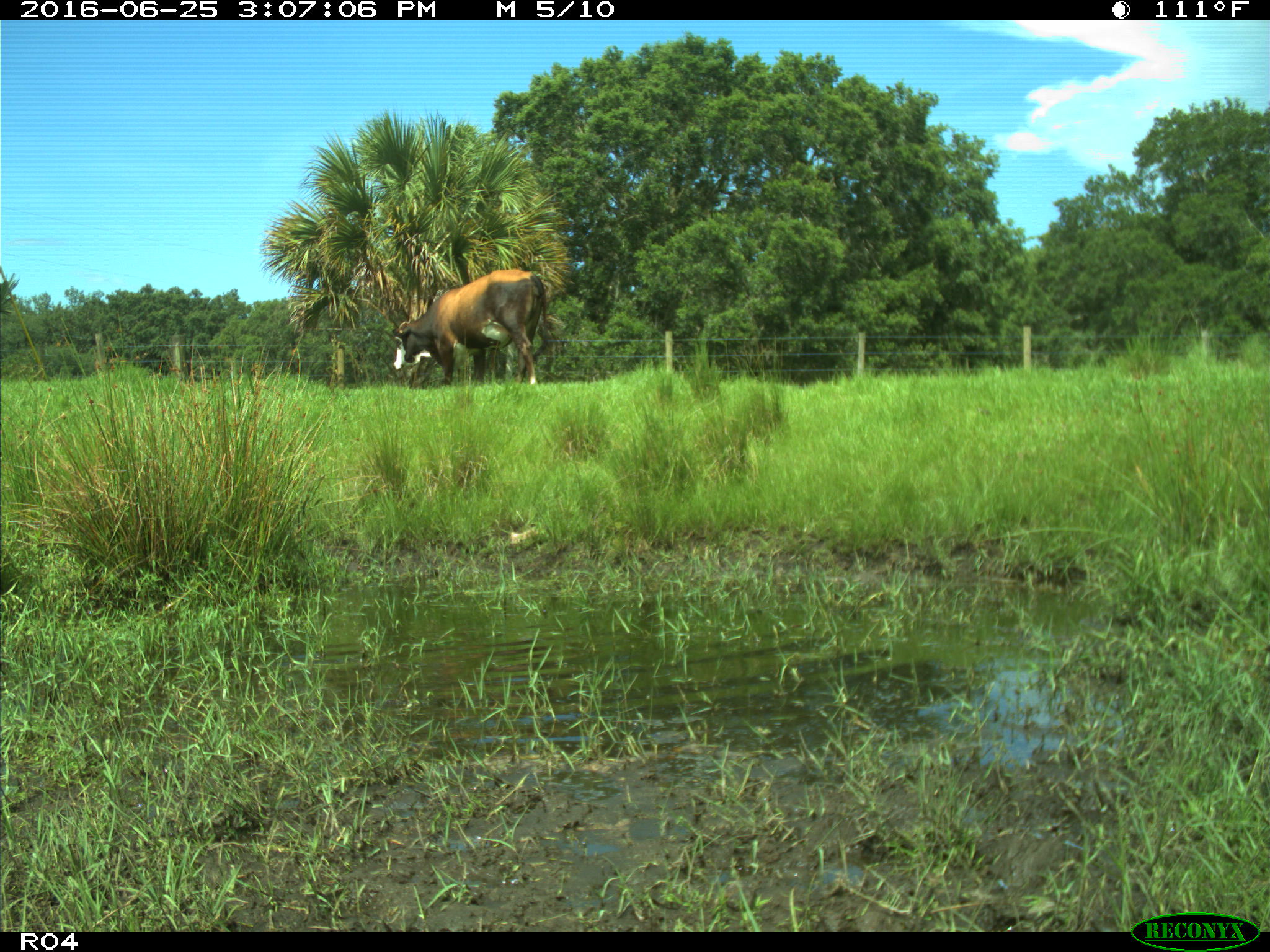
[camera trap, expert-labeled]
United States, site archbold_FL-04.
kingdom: Animalia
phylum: Chordata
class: Mammalia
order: Artiodactyla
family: Bovidae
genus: Bos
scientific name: Bos taurus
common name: domestic cow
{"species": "Bos taurus (domestic cow)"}